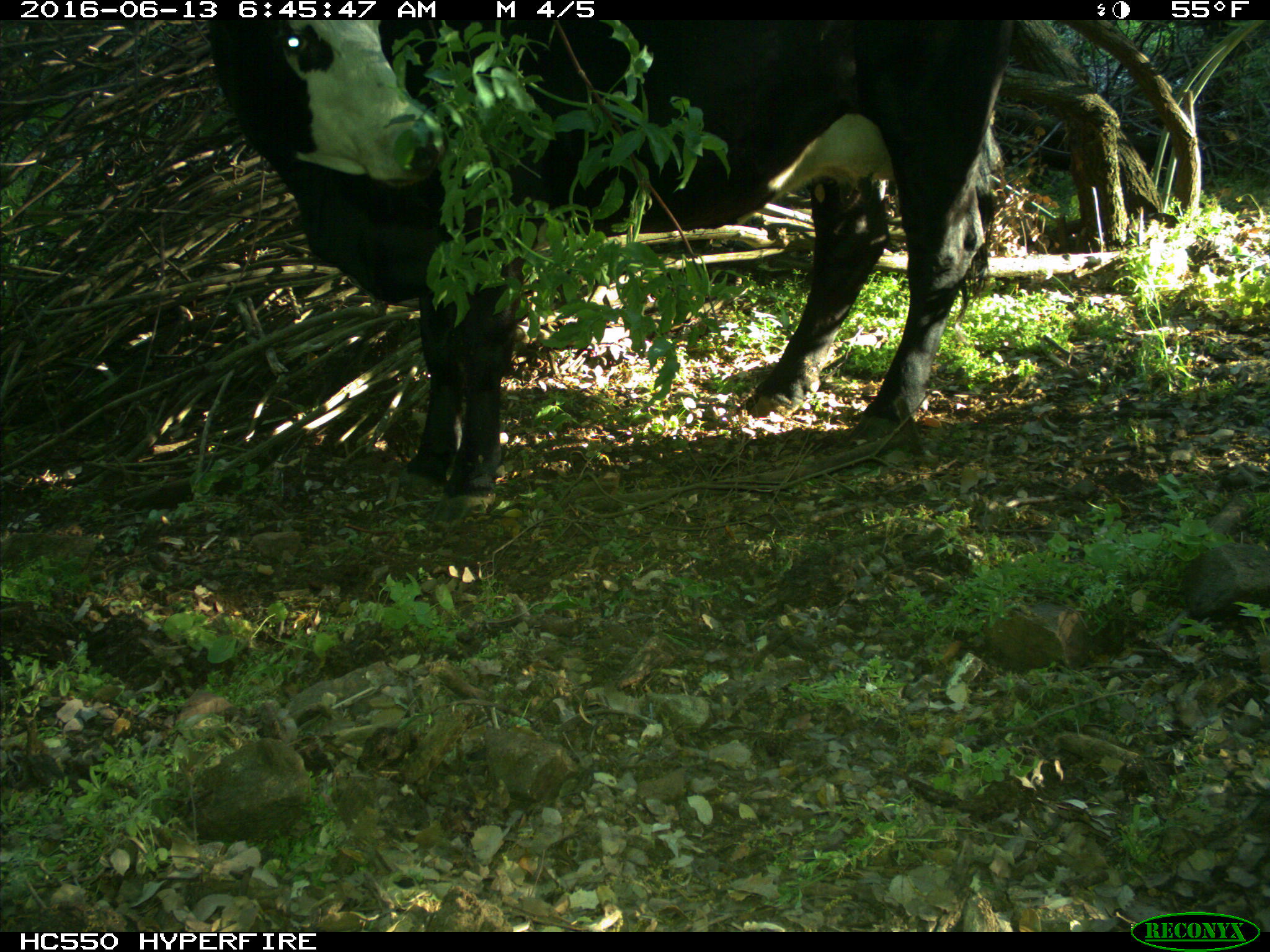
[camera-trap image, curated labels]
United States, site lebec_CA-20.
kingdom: Animalia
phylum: Chordata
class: Mammalia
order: Artiodactyla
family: Bovidae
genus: Bos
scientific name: Bos taurus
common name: domestic cow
Bos taurus (domestic cow).